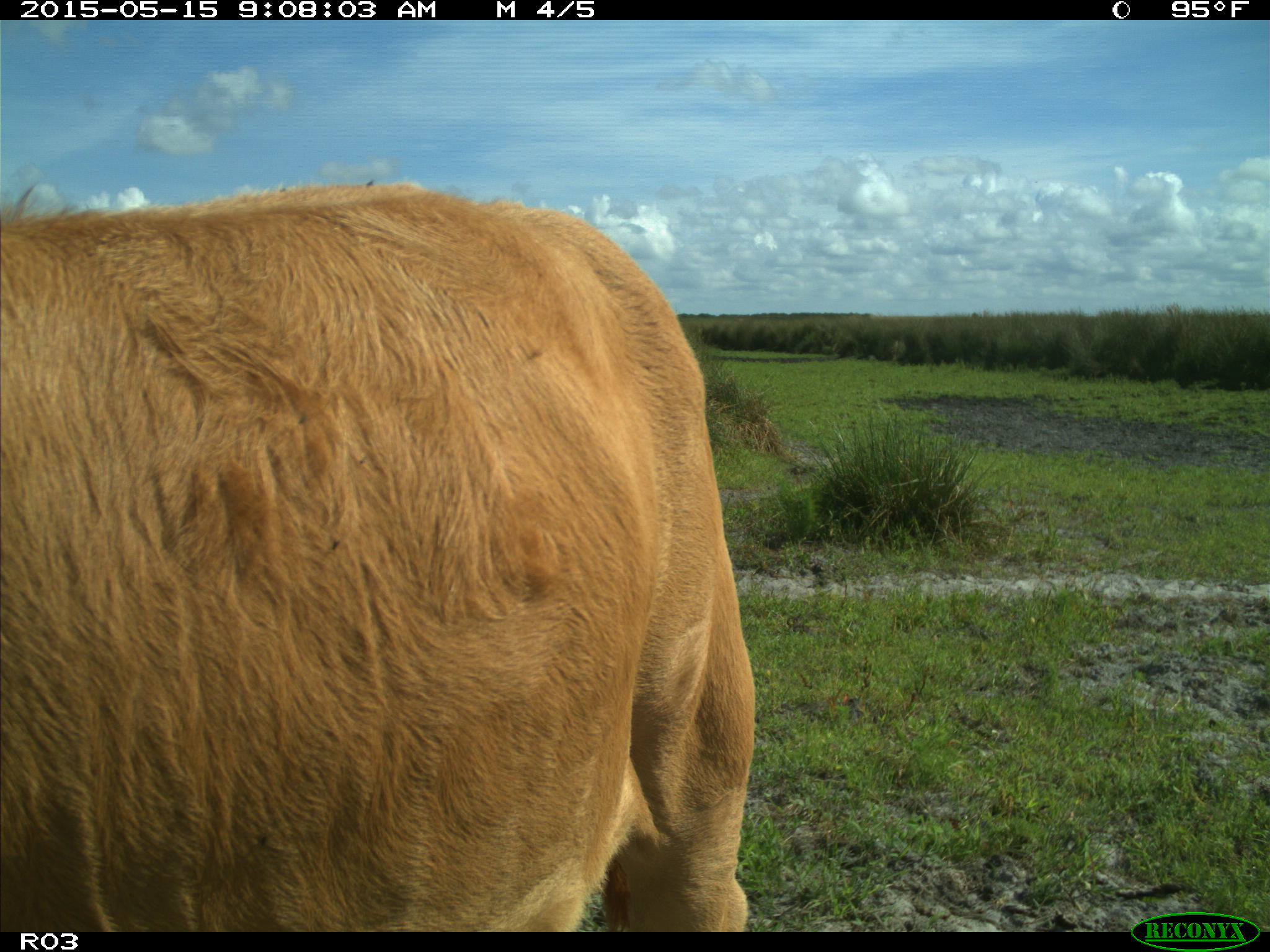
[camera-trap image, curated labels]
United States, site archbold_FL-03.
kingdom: Animalia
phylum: Chordata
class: Mammalia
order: Artiodactyla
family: Bovidae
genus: Bos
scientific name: Bos taurus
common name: domestic cow